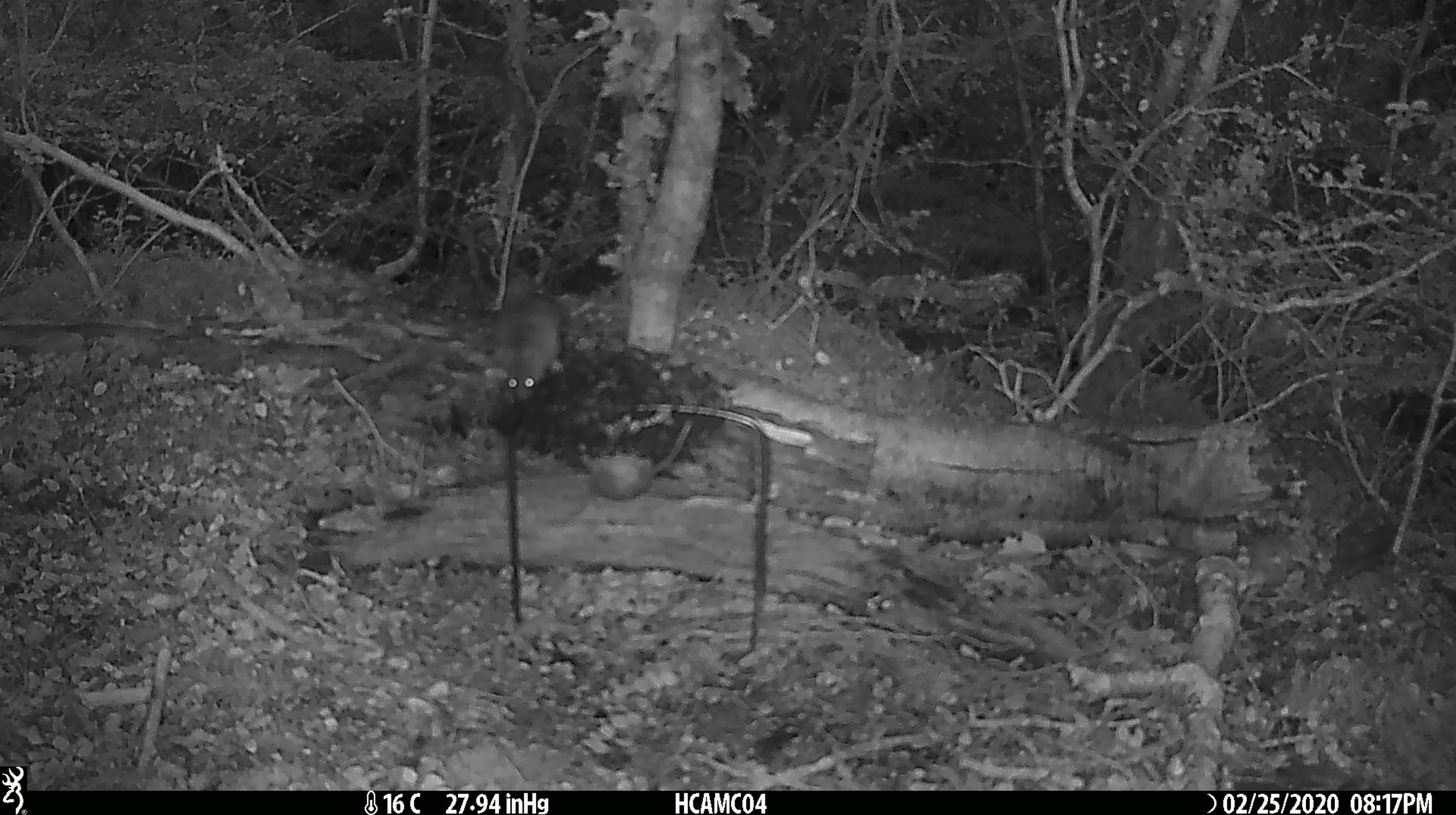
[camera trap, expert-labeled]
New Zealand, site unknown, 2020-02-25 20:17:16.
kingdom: Animalia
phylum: Chordata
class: Mammalia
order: Rodentia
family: Muridae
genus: Mus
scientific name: Mus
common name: mouse